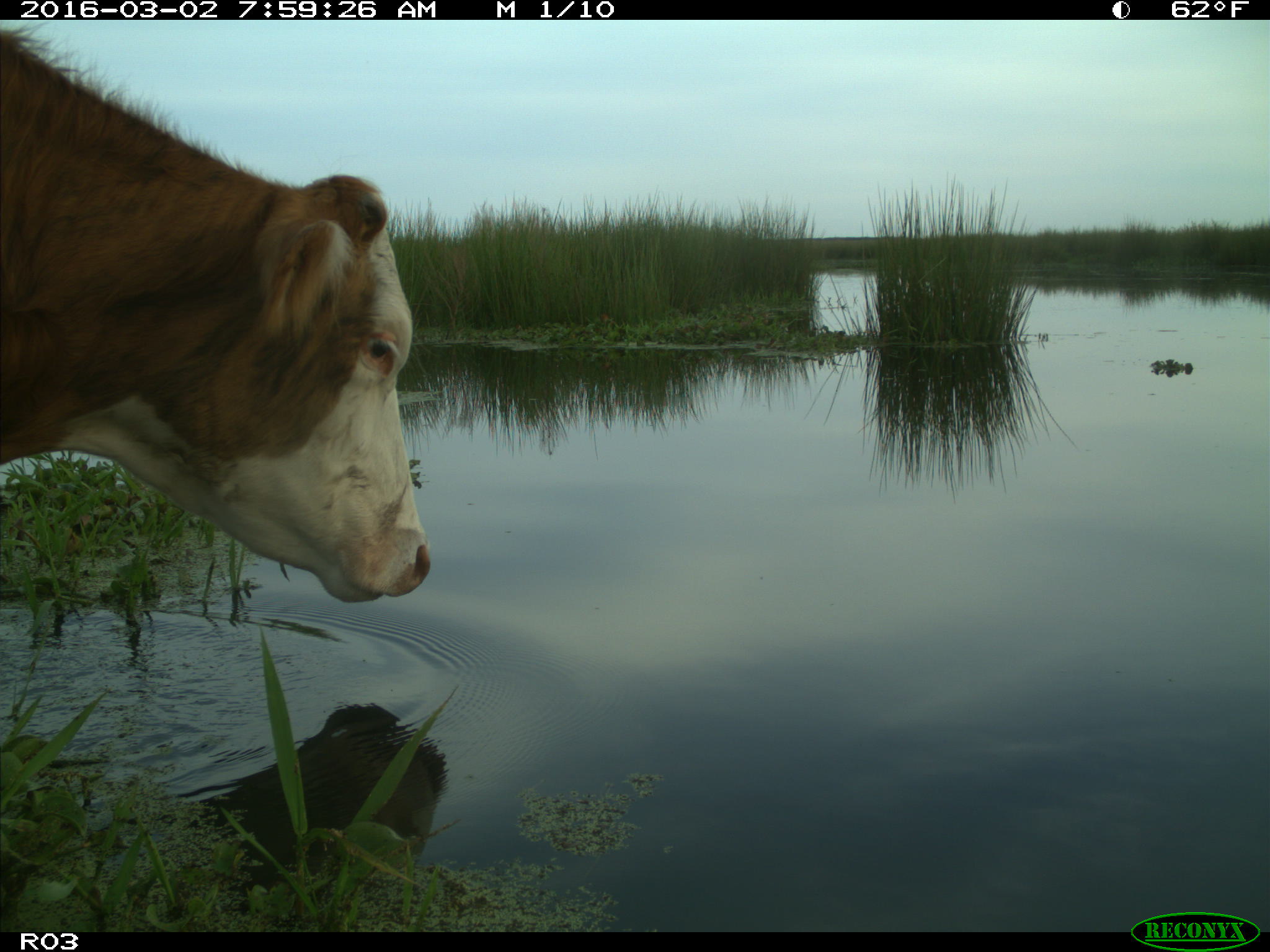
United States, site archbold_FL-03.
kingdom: Animalia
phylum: Chordata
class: Mammalia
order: Artiodactyla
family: Bovidae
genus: Bos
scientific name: Bos taurus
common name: domestic cow